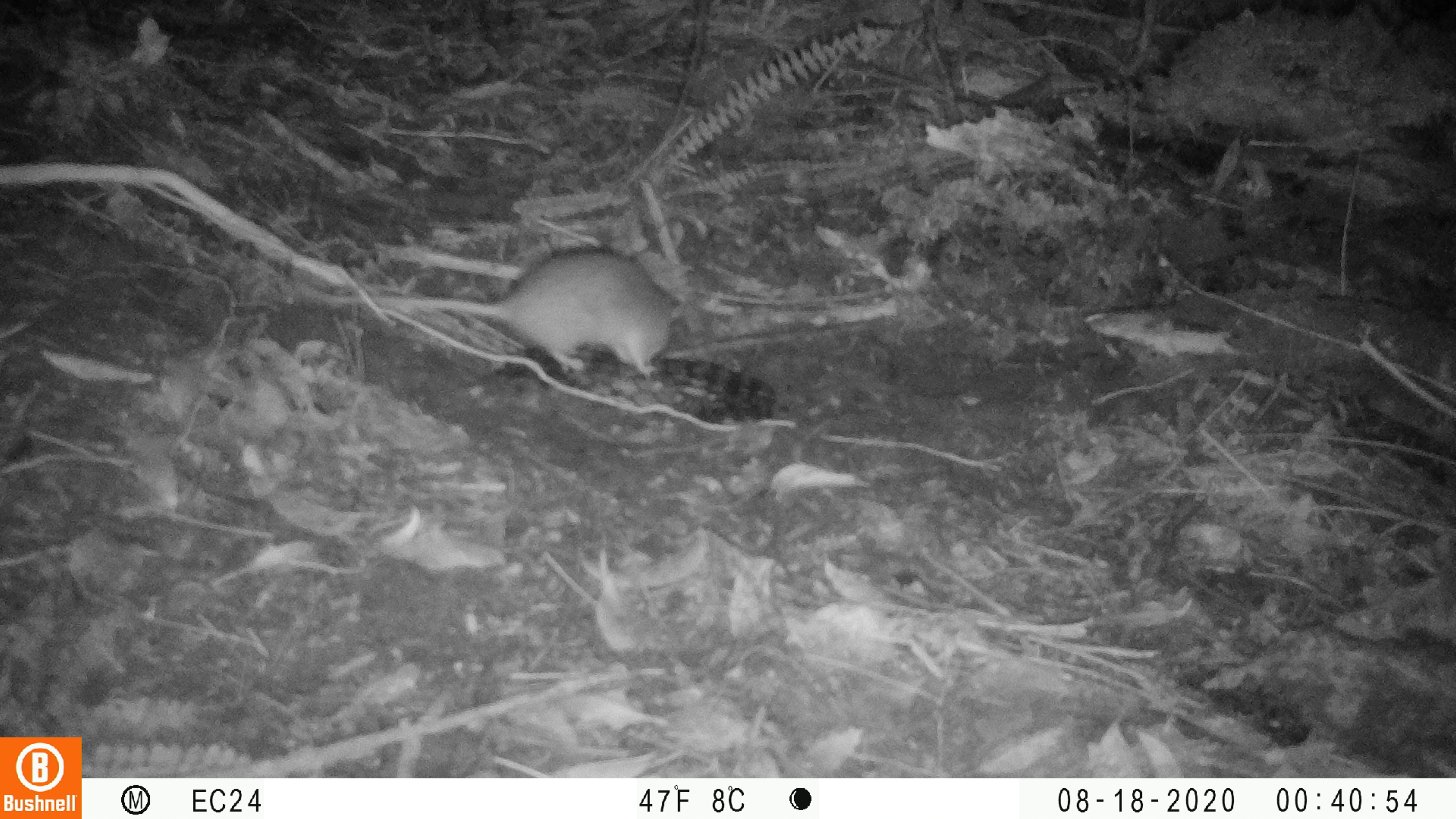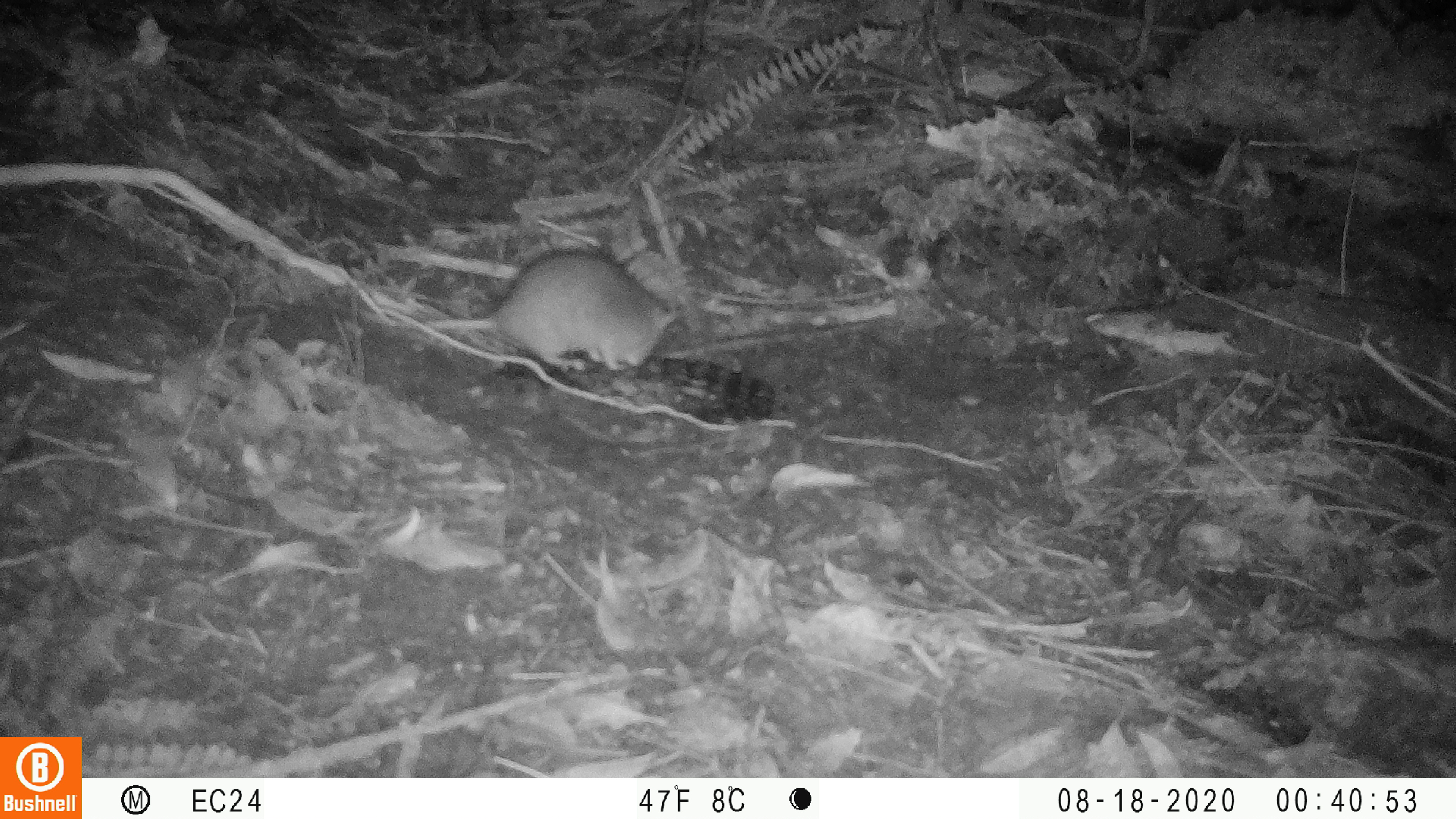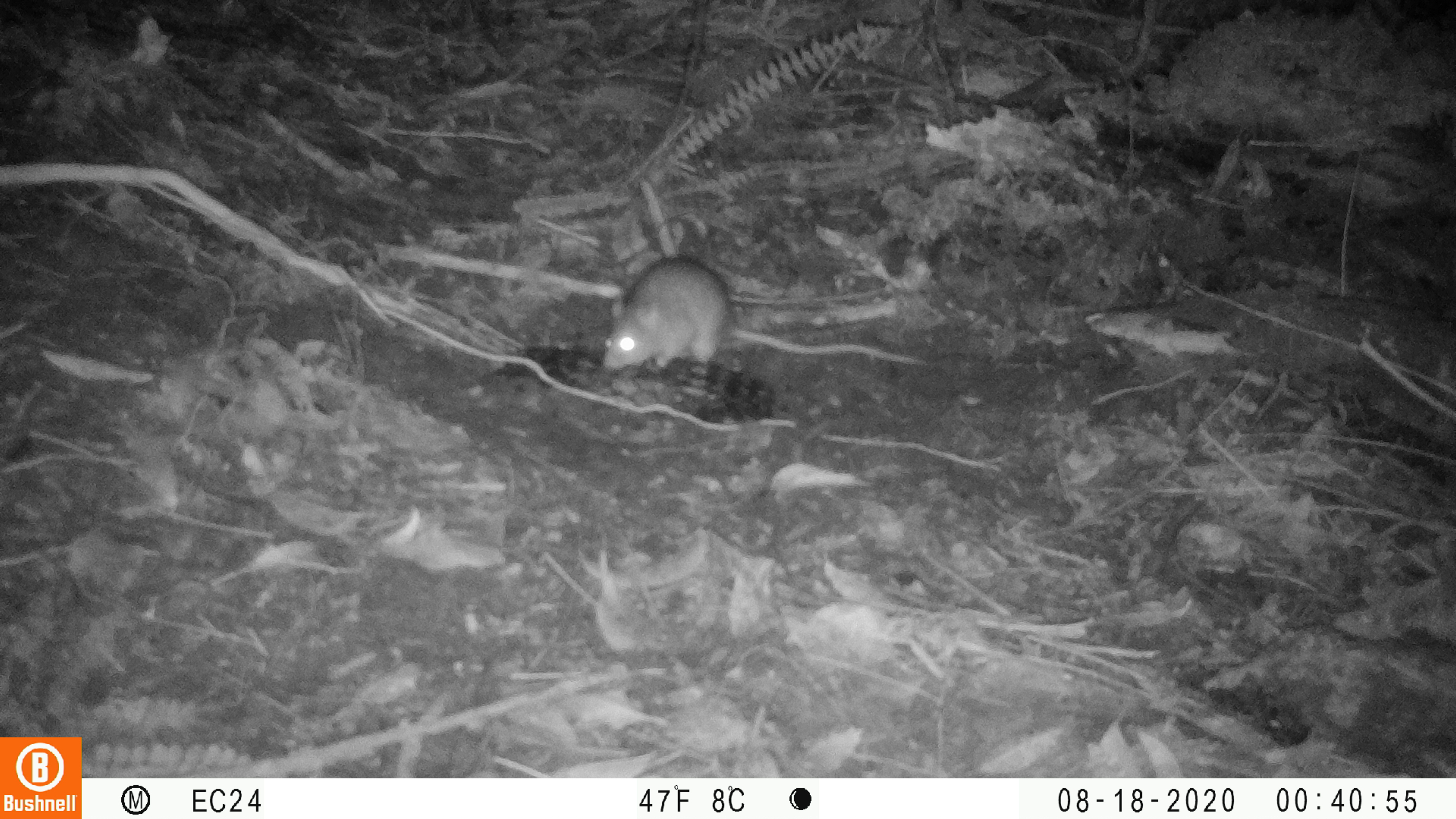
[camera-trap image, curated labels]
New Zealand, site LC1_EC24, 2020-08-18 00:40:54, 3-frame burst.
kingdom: Animalia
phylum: Chordata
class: Mammalia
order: Rodentia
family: Muridae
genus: Rattus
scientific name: Rattus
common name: rat